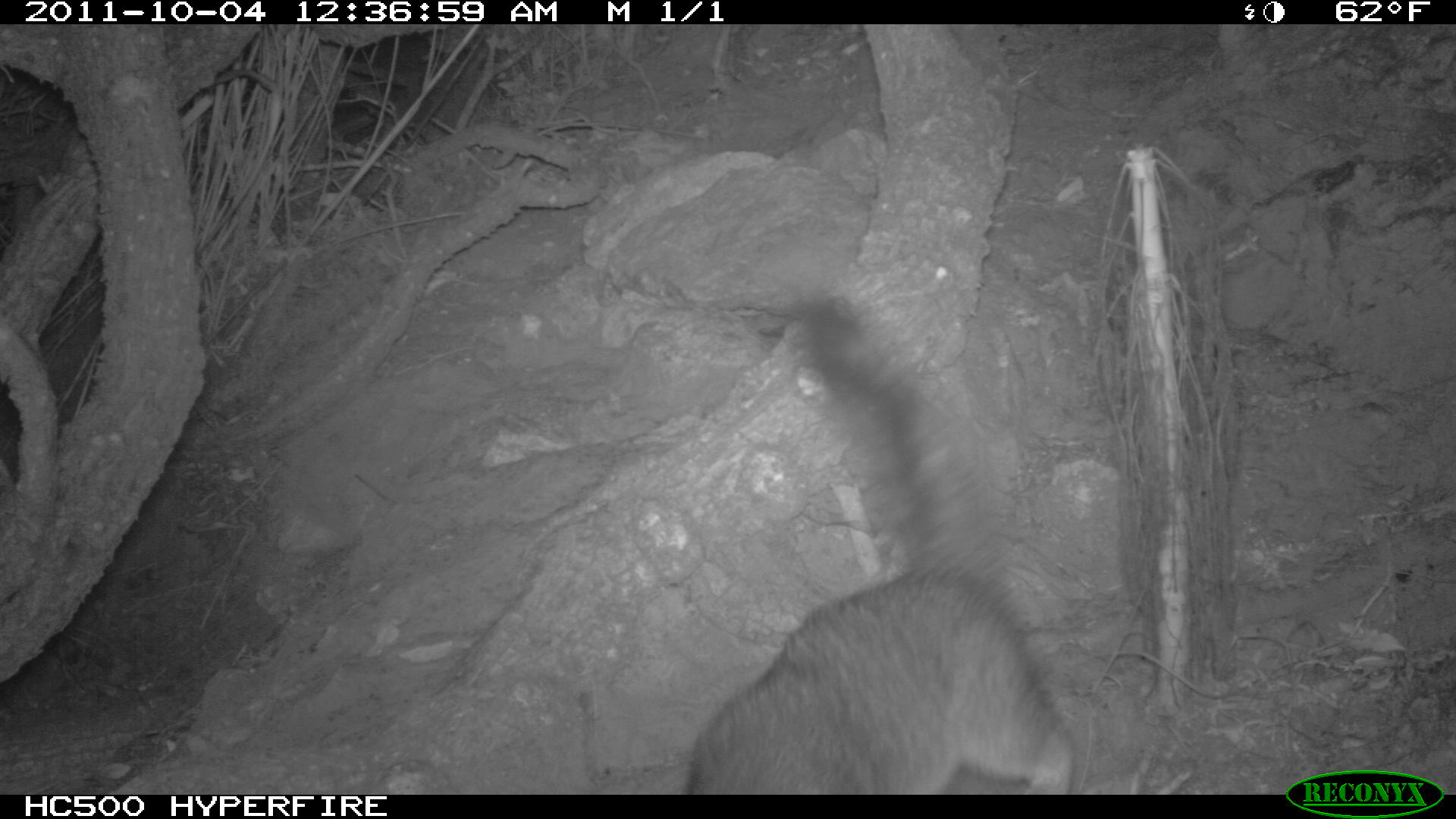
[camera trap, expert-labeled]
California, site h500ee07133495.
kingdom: Animalia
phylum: Chordata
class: Mammalia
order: Carnivora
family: Canidae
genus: Urocyon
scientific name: Urocyon littoralis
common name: island fox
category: fox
Fox (island fox) (Urocyon littoralis).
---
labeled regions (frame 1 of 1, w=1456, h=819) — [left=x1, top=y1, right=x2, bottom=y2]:
fox: [left=686, top=294, right=1076, bottom=795]